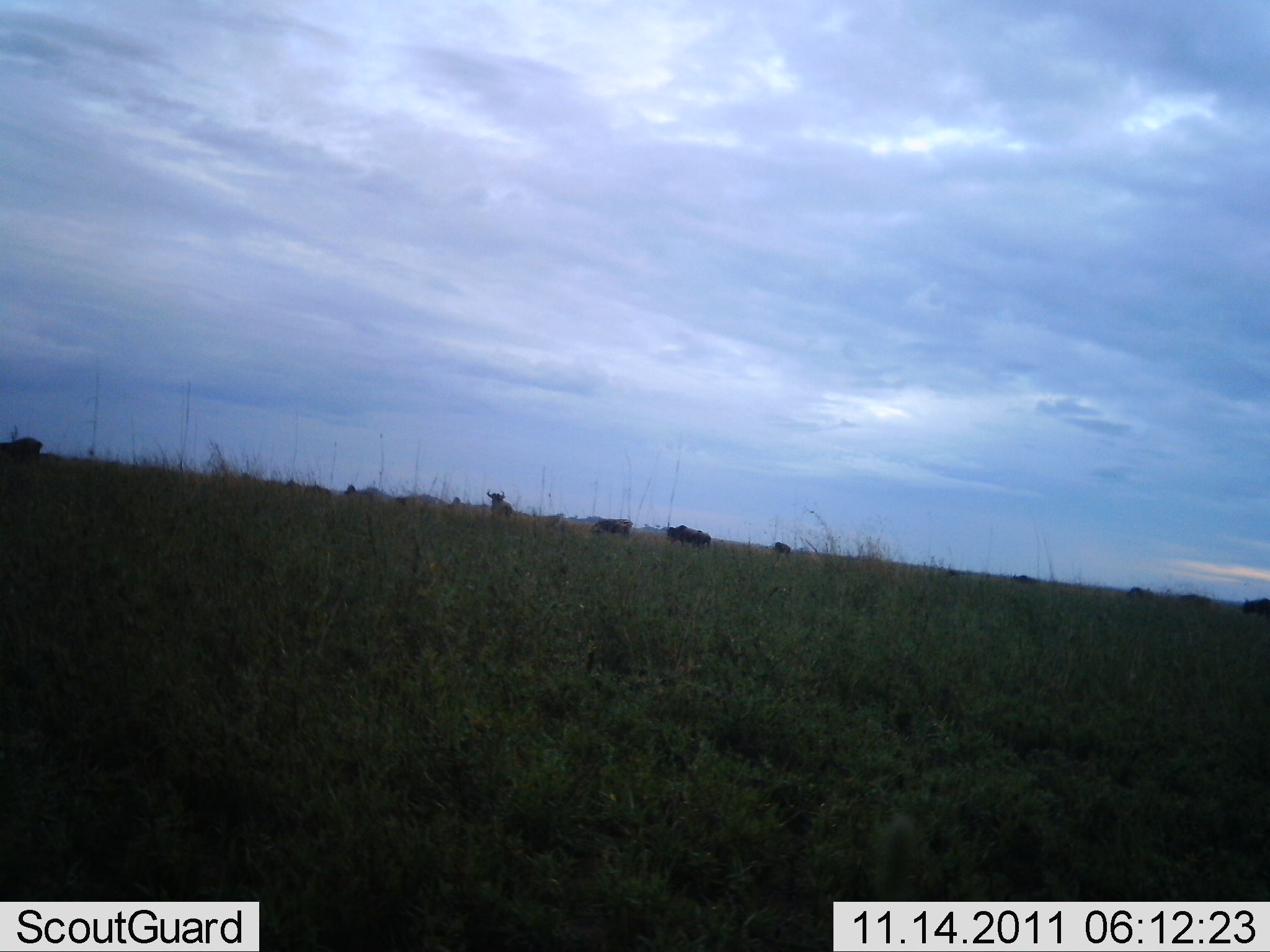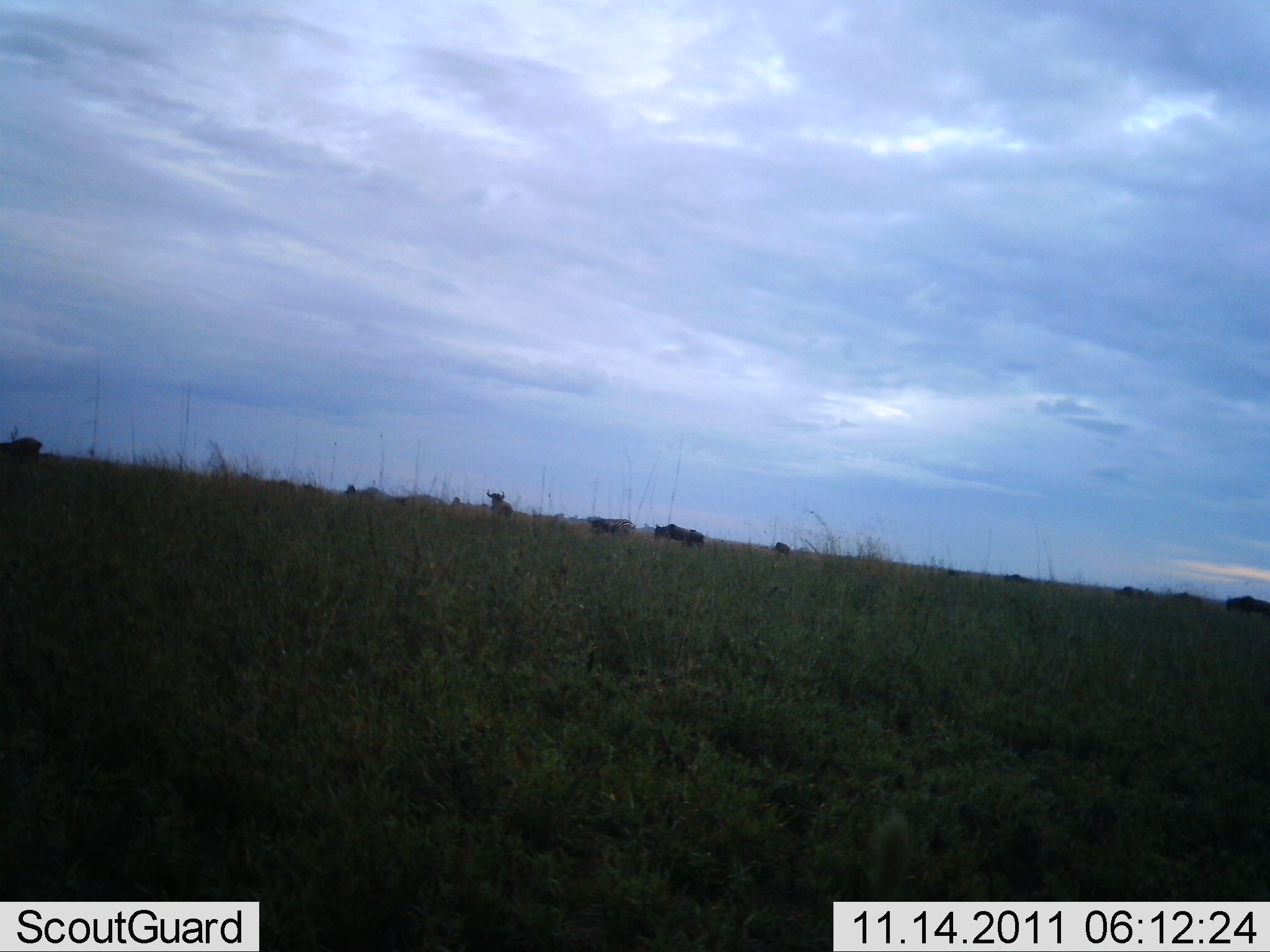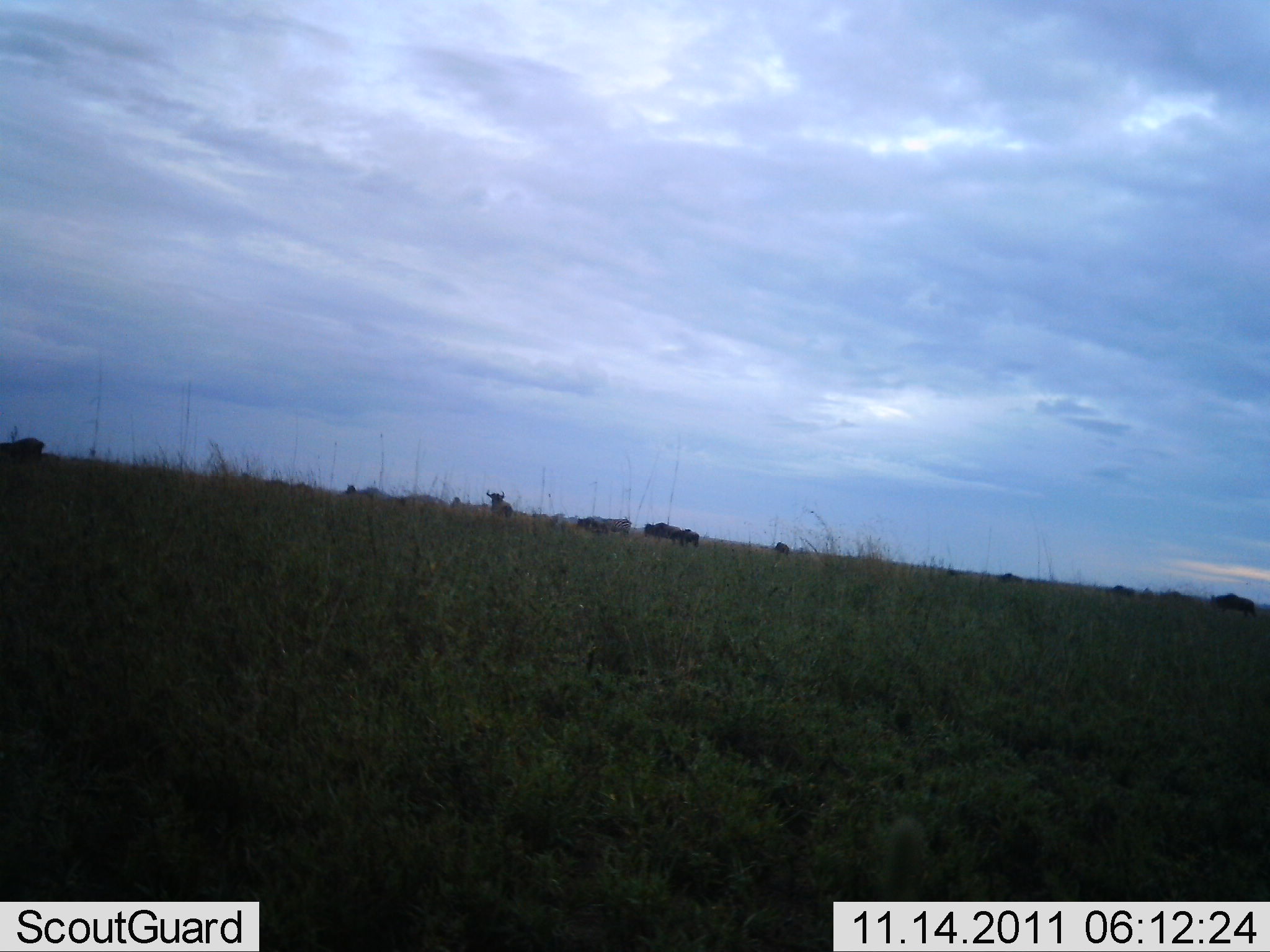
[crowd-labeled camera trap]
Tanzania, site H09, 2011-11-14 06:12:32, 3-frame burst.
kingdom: Animalia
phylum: Chordata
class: Mammalia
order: Artiodactyla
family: Bovidae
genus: Connochaetes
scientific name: Connochaetes taurinus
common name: blue wildebeest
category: wildebeest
Wildebeest (blue wildebeest) (Connochaetes taurinus), count 11-50. Behavior (volunteer vote fractions): standing 33%, resting 0%, moving 75%, interacting 0%. Young present (vote fraction): 0%. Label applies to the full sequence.